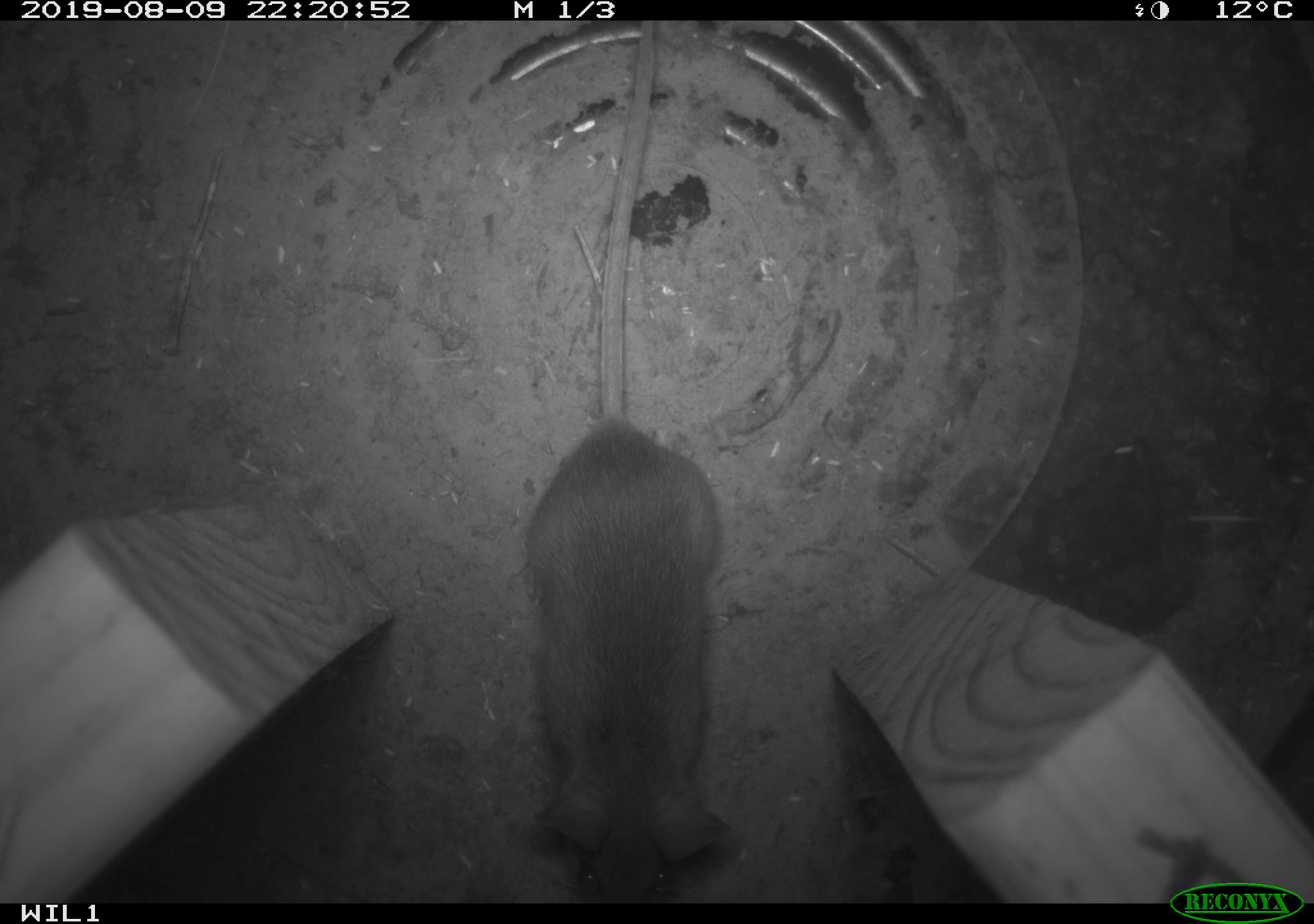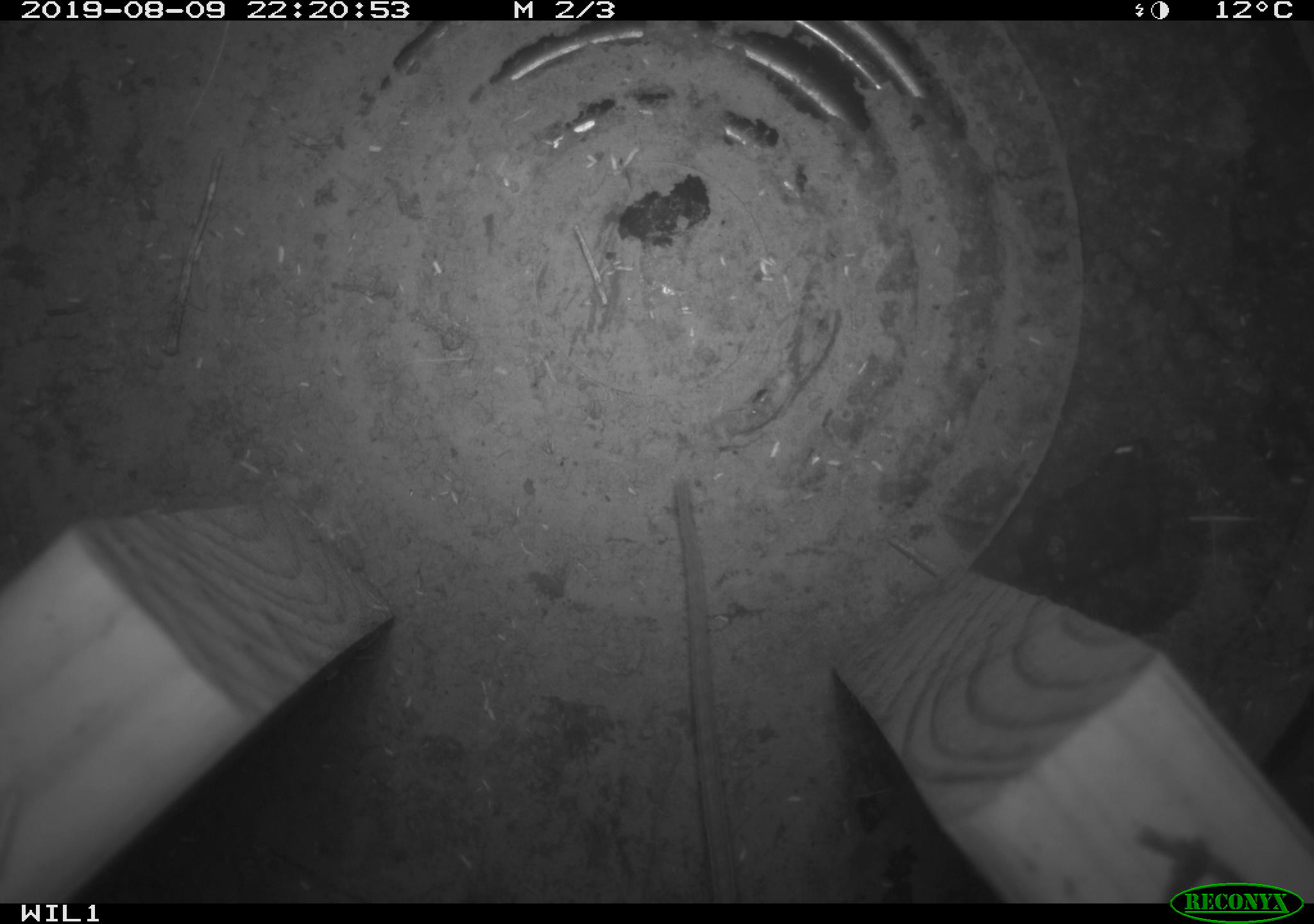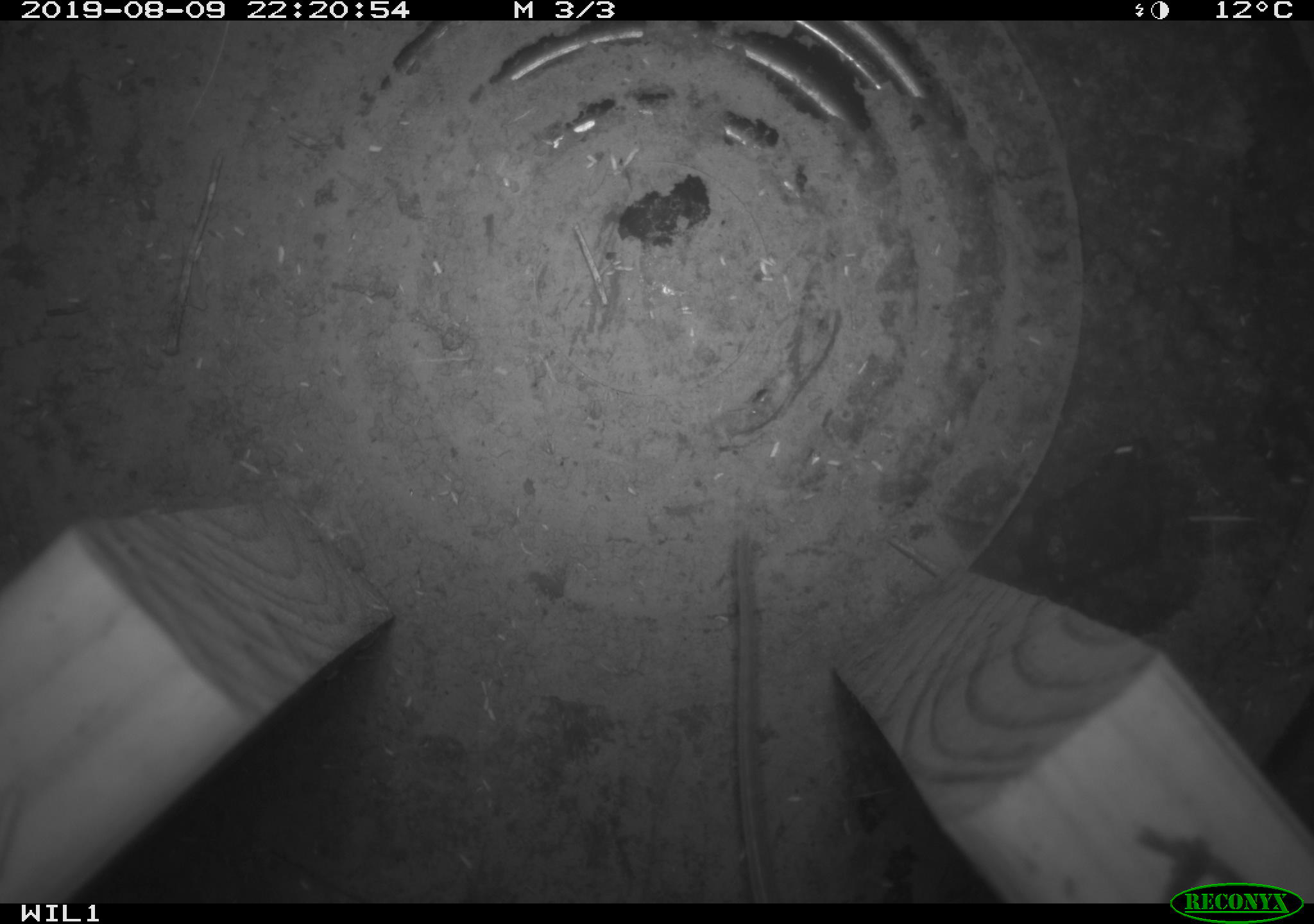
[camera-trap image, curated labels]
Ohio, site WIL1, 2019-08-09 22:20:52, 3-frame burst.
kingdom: Animalia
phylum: Chordata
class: Mammalia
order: Rodentia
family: Cricetidae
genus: Peromyscus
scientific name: Peromyscus leucopus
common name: white-footed mouse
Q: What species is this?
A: White-footed mouse (Peromyscus leucopus).